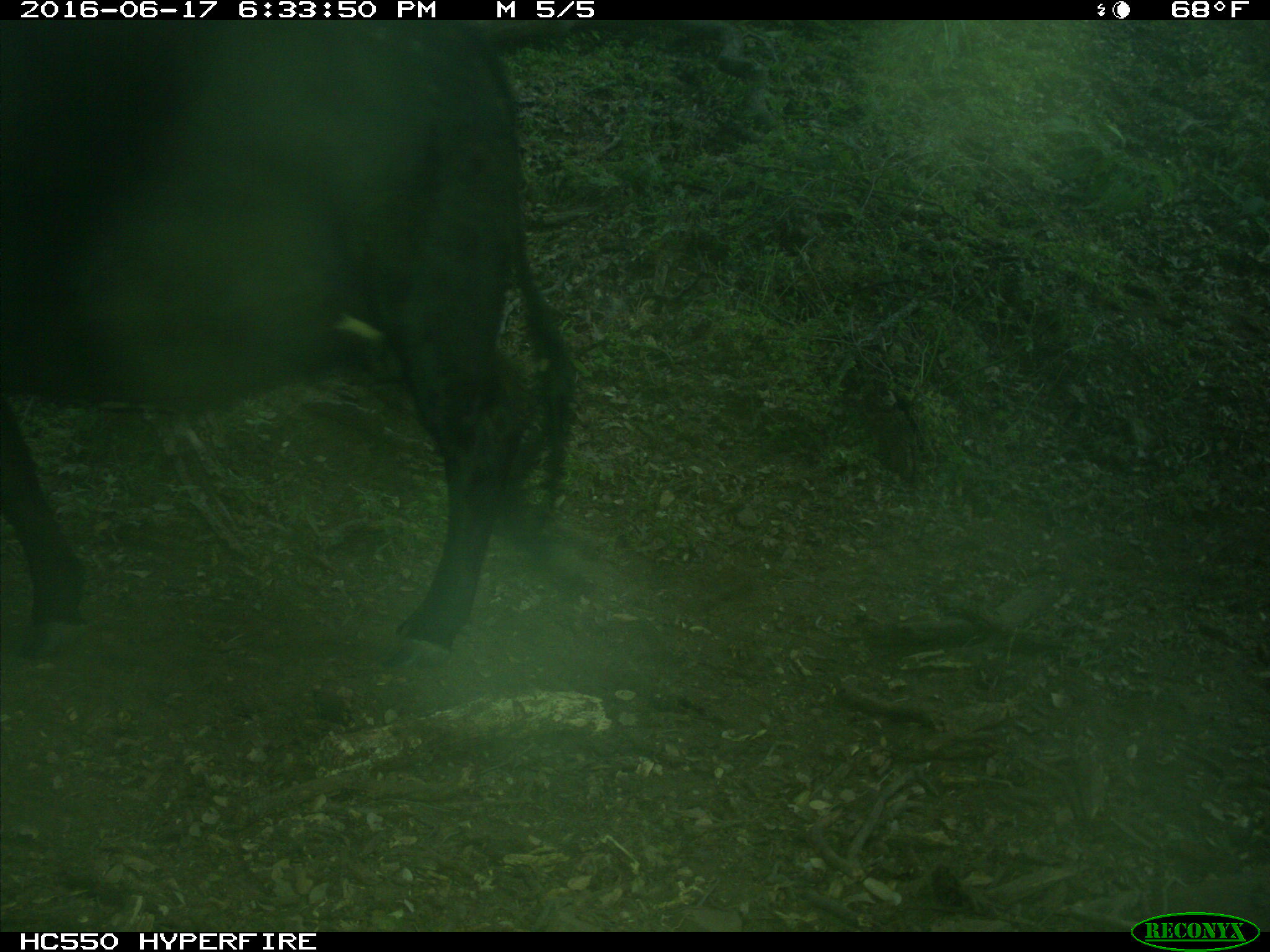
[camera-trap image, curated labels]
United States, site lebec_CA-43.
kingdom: Animalia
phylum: Chordata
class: Mammalia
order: Artiodactyla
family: Bovidae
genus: Bos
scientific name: Bos taurus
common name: domestic cow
Bos taurus (domestic cow).